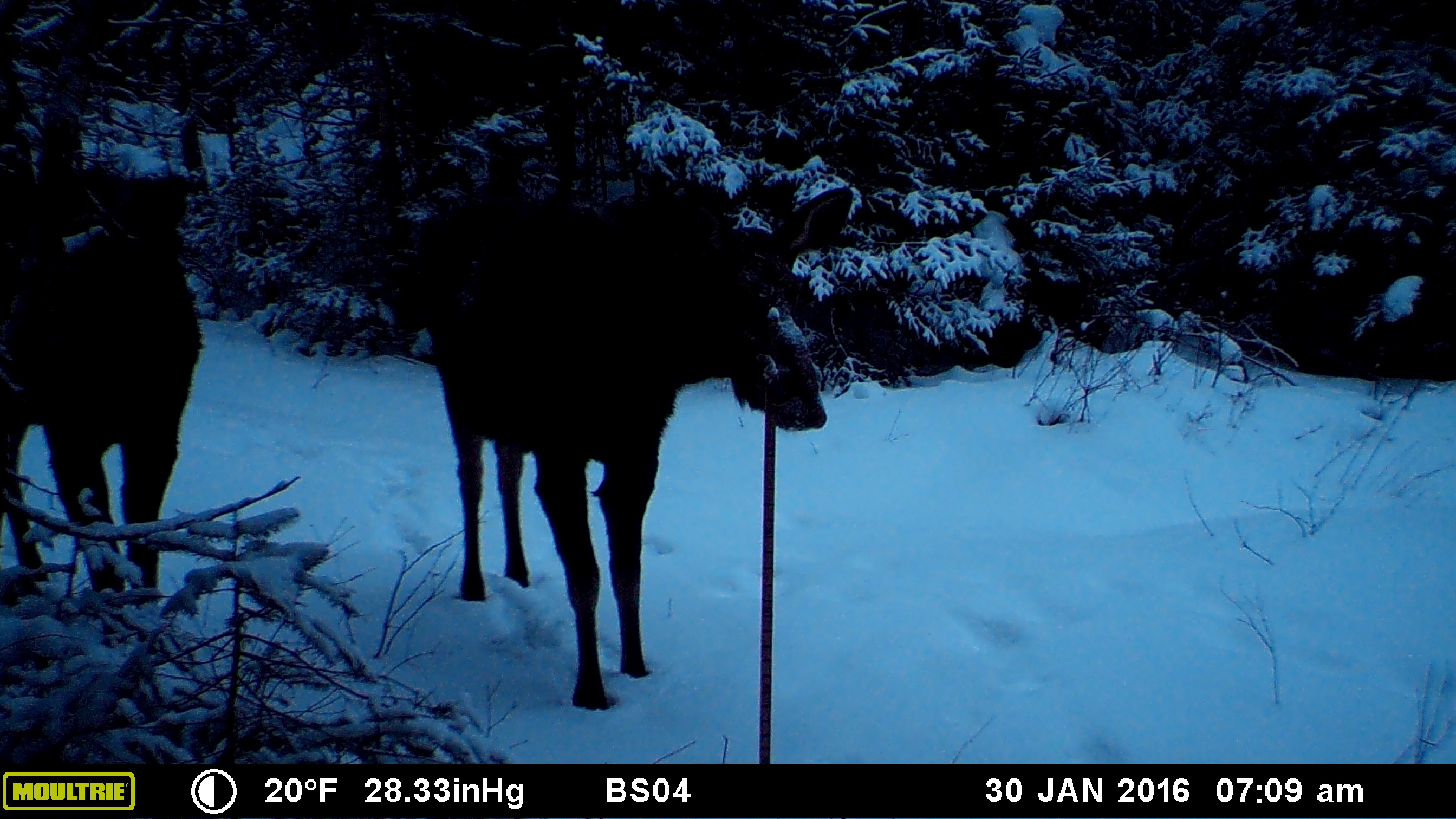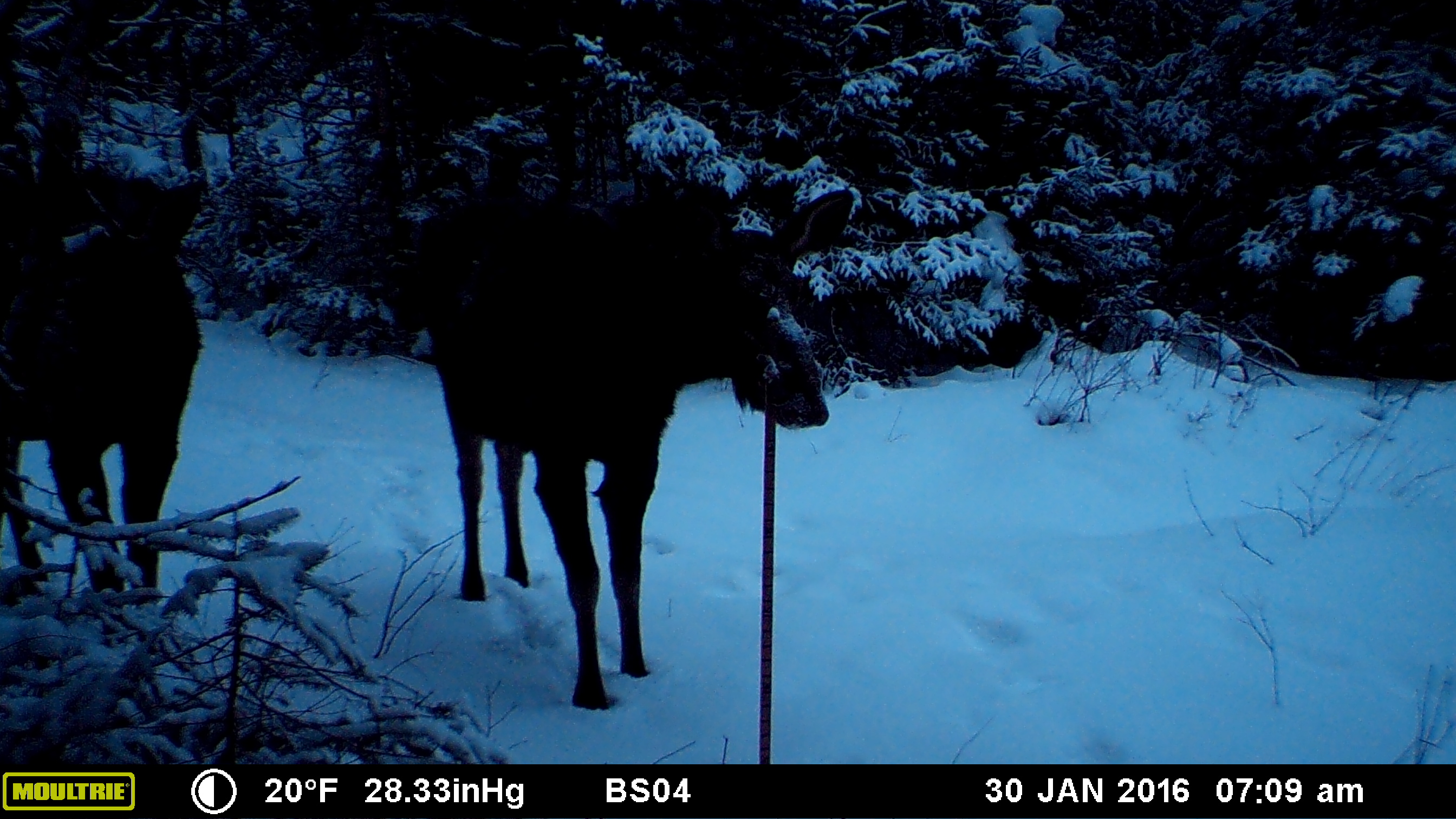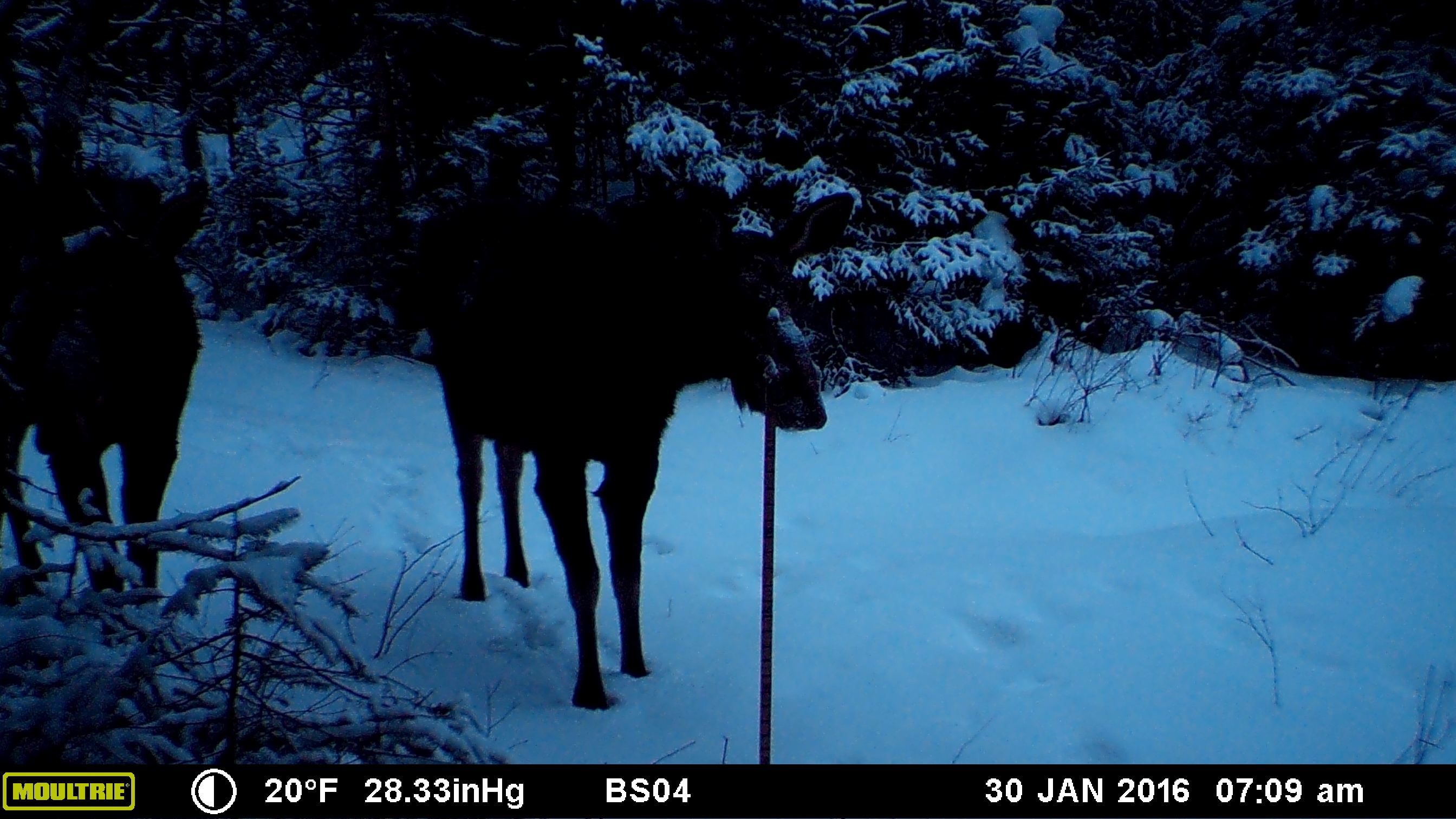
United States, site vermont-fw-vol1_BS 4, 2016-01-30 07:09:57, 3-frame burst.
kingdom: Animalia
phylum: Chordata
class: Mammalia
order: Artiodactyla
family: Cervidae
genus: Alces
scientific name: Alces alces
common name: moose